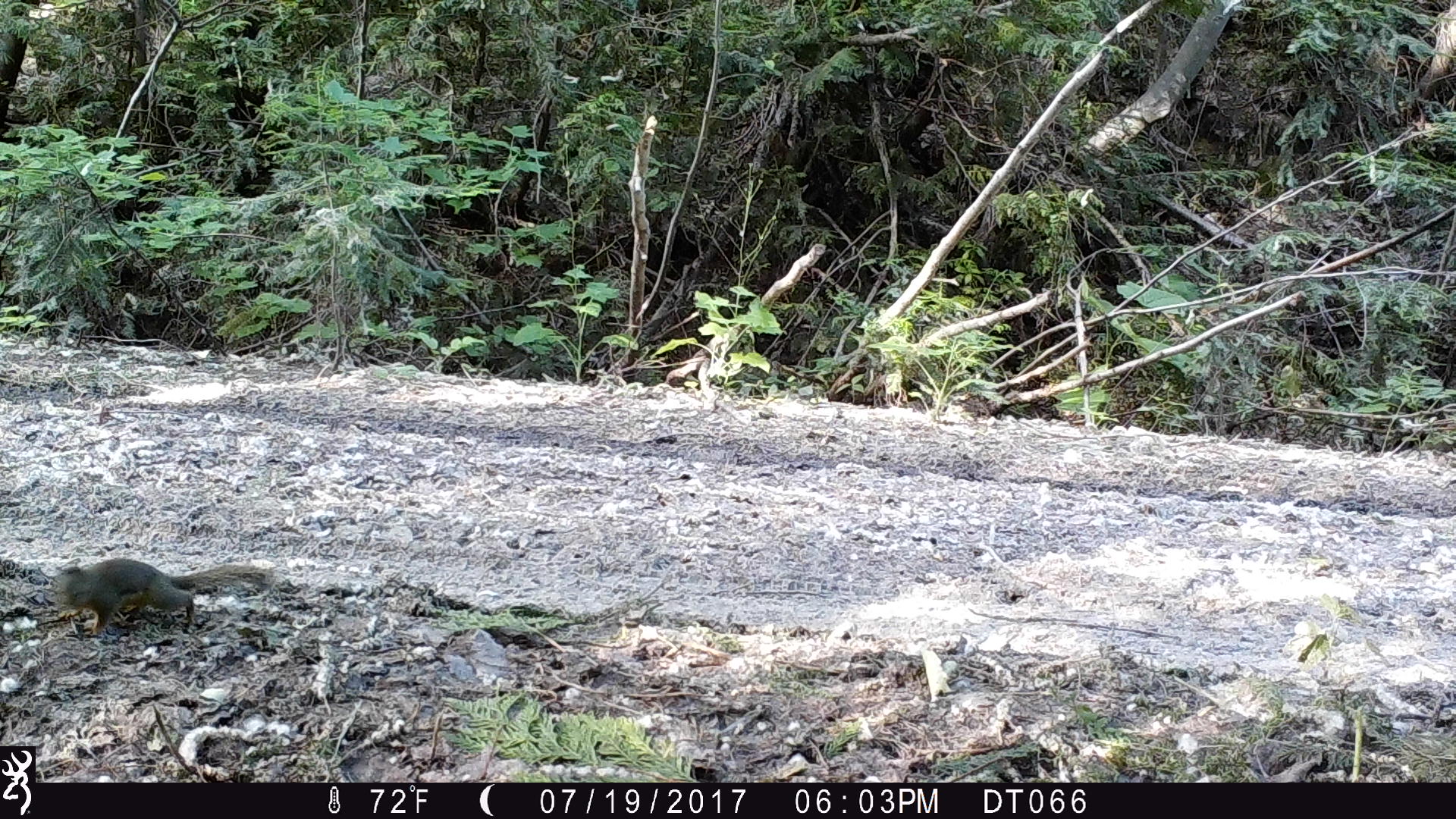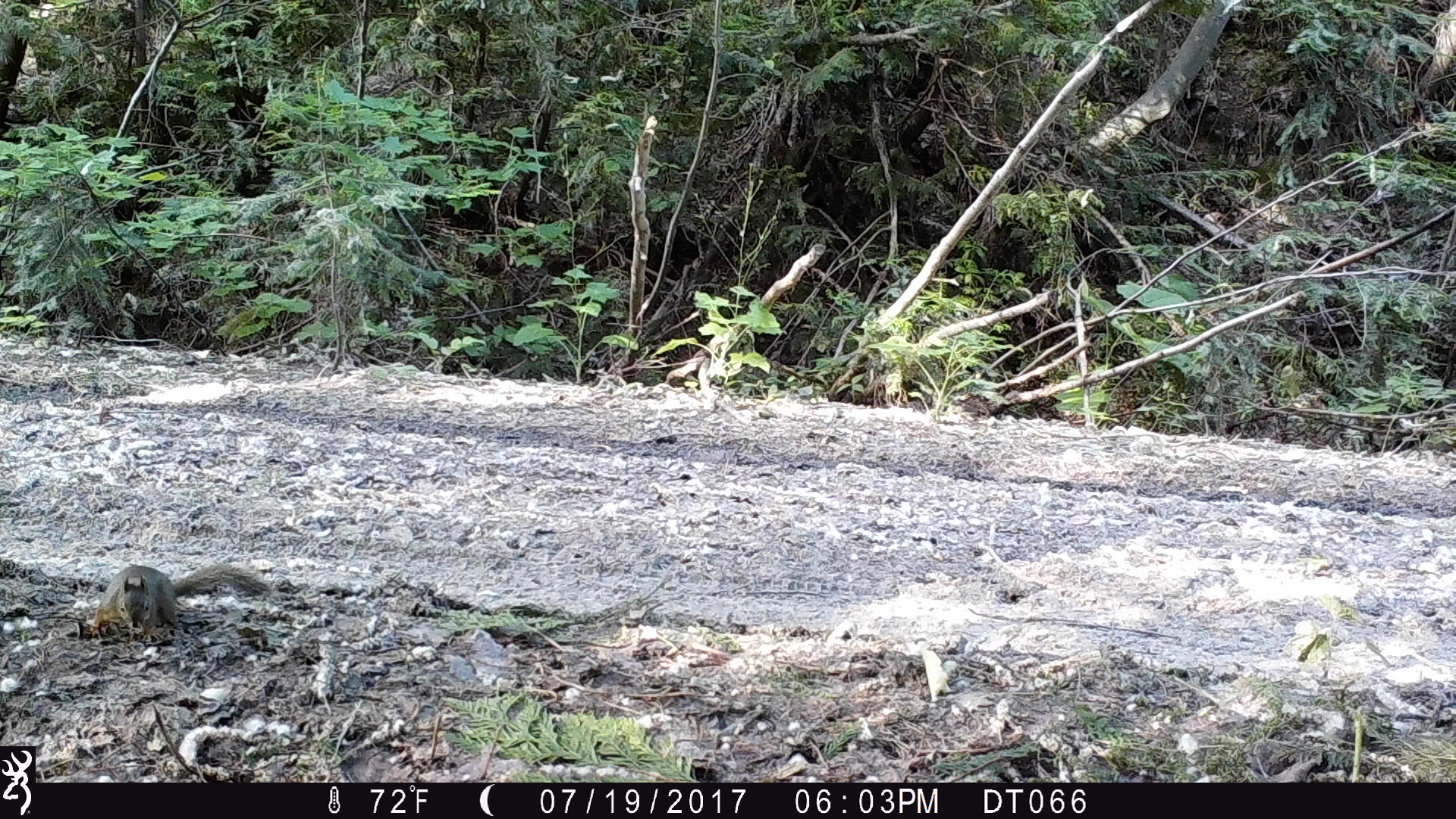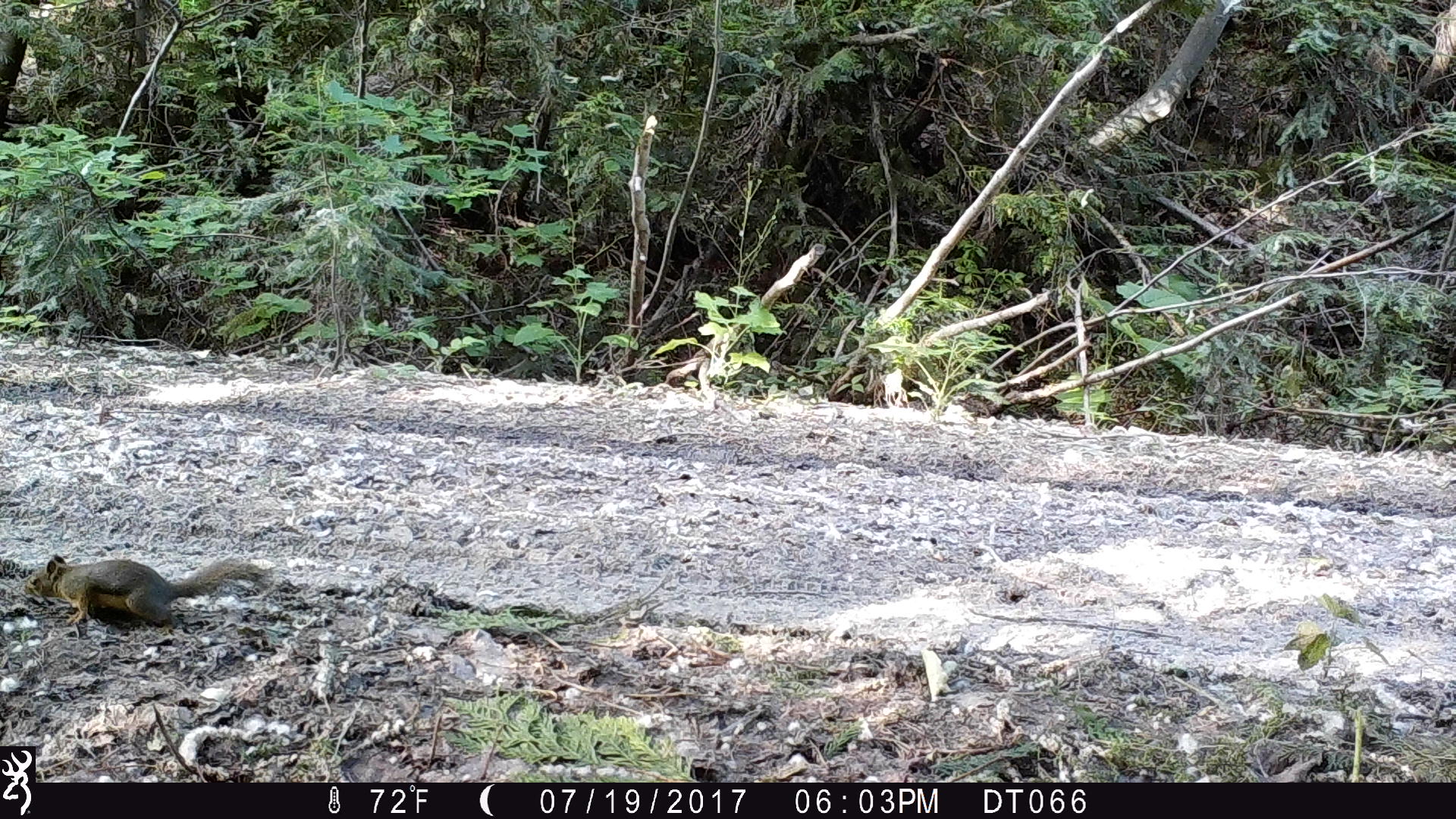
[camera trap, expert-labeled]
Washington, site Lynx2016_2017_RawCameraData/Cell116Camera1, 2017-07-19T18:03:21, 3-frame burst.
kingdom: Animalia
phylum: Chordata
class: Mammalia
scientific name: Mammalia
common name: small mammal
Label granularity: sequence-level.